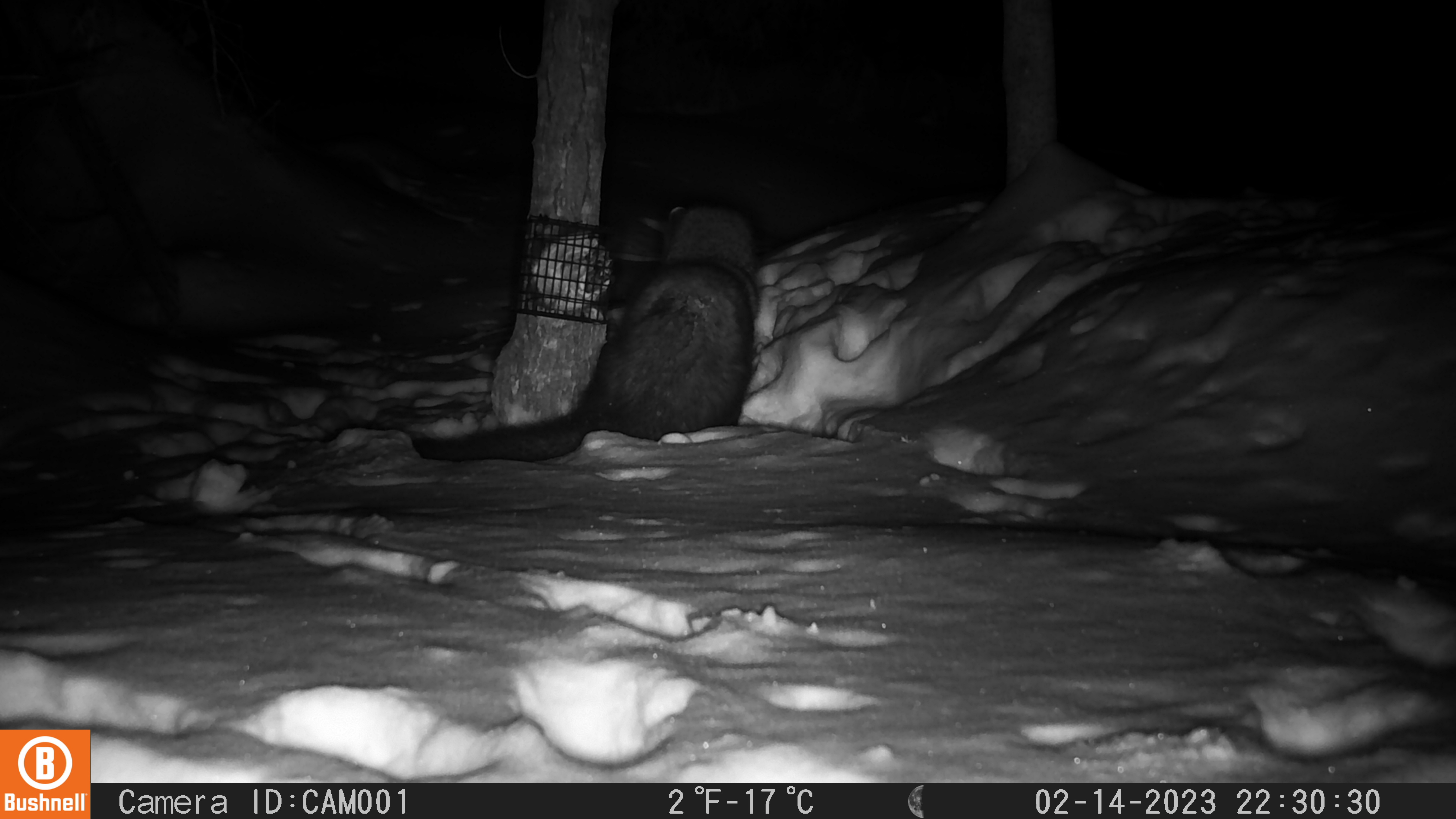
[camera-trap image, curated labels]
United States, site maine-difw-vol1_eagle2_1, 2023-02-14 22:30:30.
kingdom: Animalia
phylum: Chordata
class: Mammalia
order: Carnivora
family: Mustelidae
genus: Pekania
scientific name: Pekania pennanti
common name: fisher